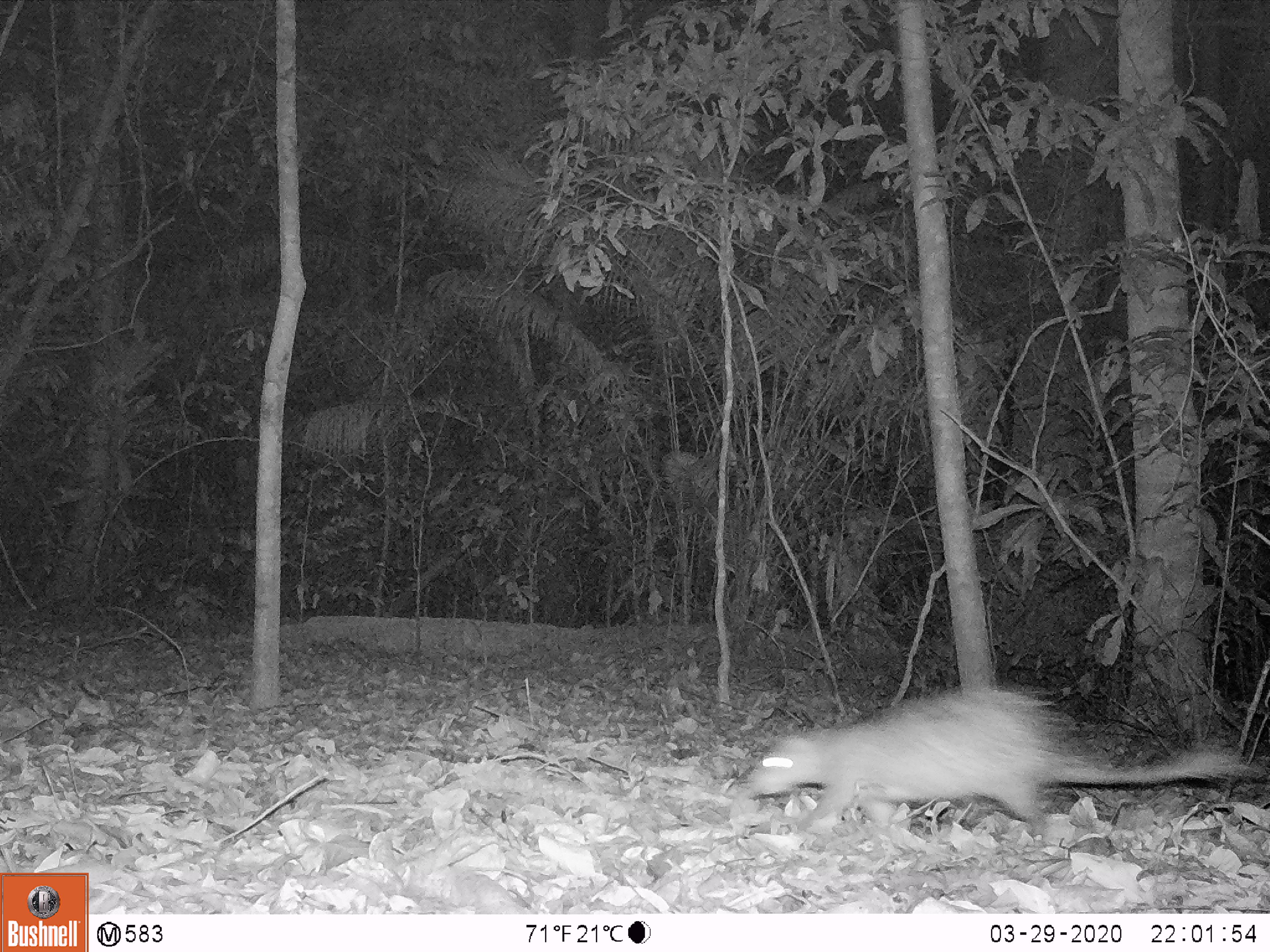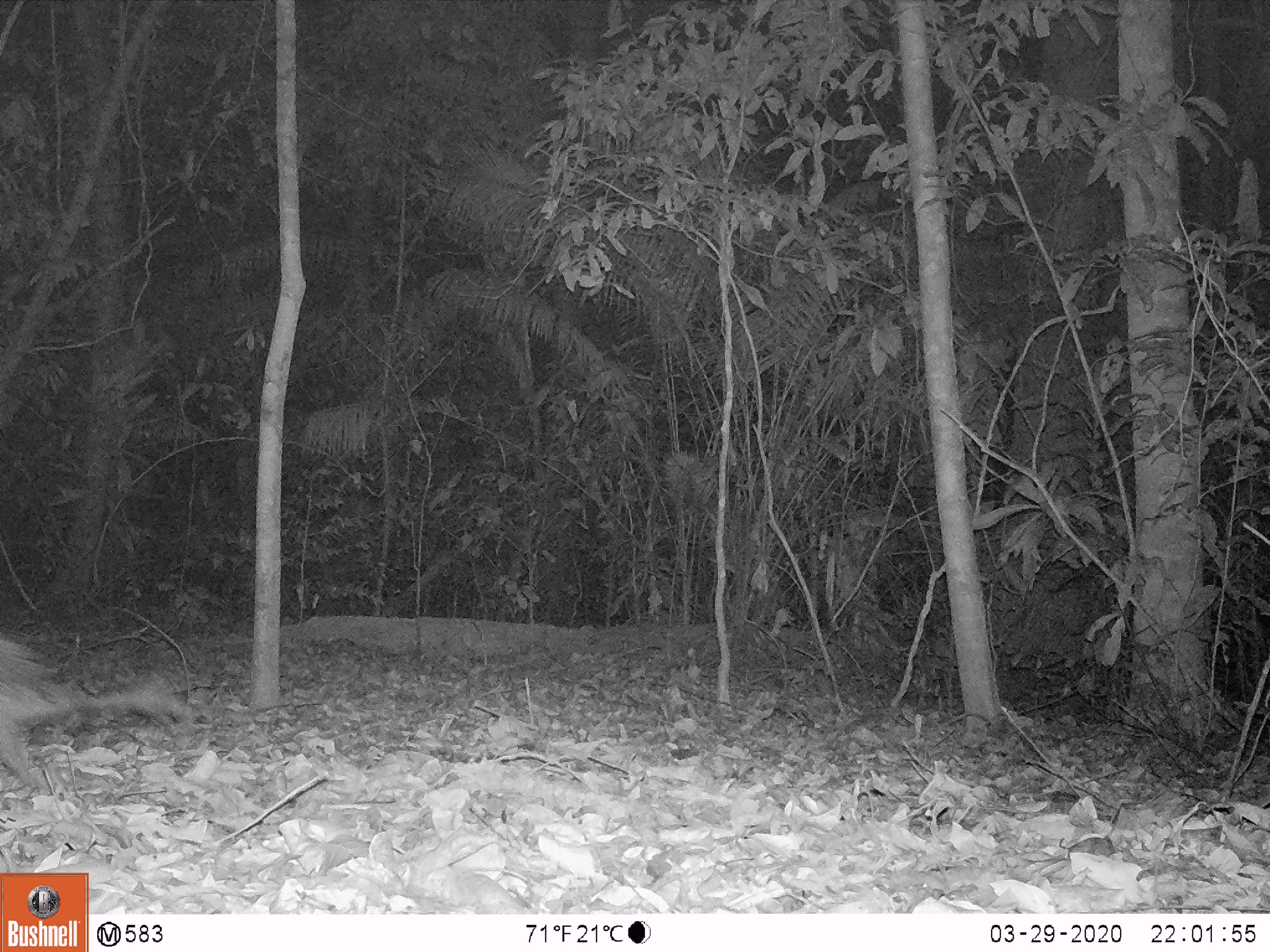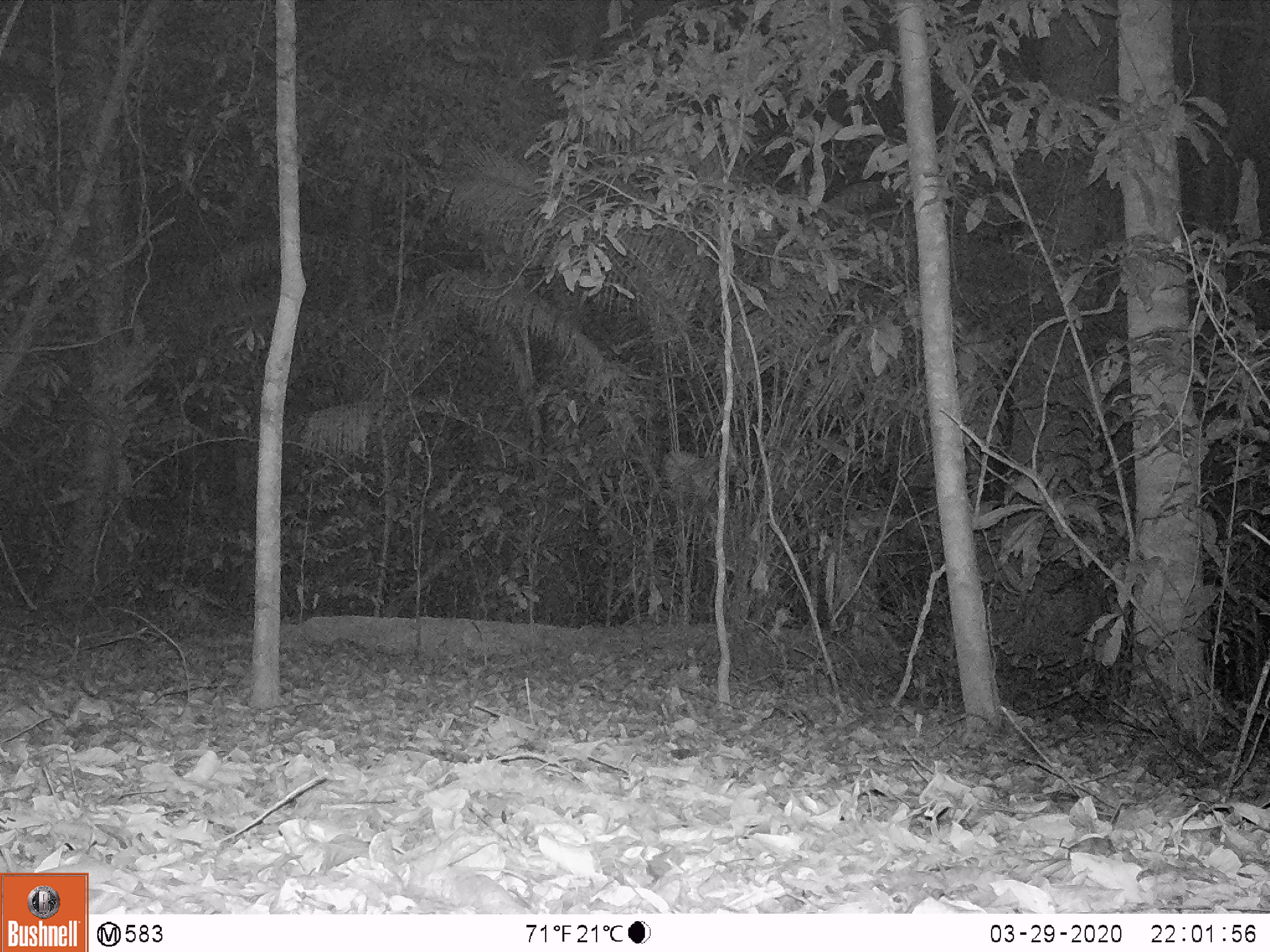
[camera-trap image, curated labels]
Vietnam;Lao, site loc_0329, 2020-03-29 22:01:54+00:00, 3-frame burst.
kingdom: Animalia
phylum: Chordata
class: Mammalia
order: Rodentia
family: Hystricidae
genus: Atherurus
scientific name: Atherurus macrourus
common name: asiatic brush-tailed porcupine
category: asiatic brush tailed porcupine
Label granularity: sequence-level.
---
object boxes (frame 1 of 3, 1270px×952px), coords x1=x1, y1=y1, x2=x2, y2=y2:
asiatic brush tailed porcupine: x1=748, y1=683, x2=1251, y2=834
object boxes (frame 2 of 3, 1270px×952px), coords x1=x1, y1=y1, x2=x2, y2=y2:
asiatic brush tailed porcupine: x1=0, y1=634, x2=192, y2=791